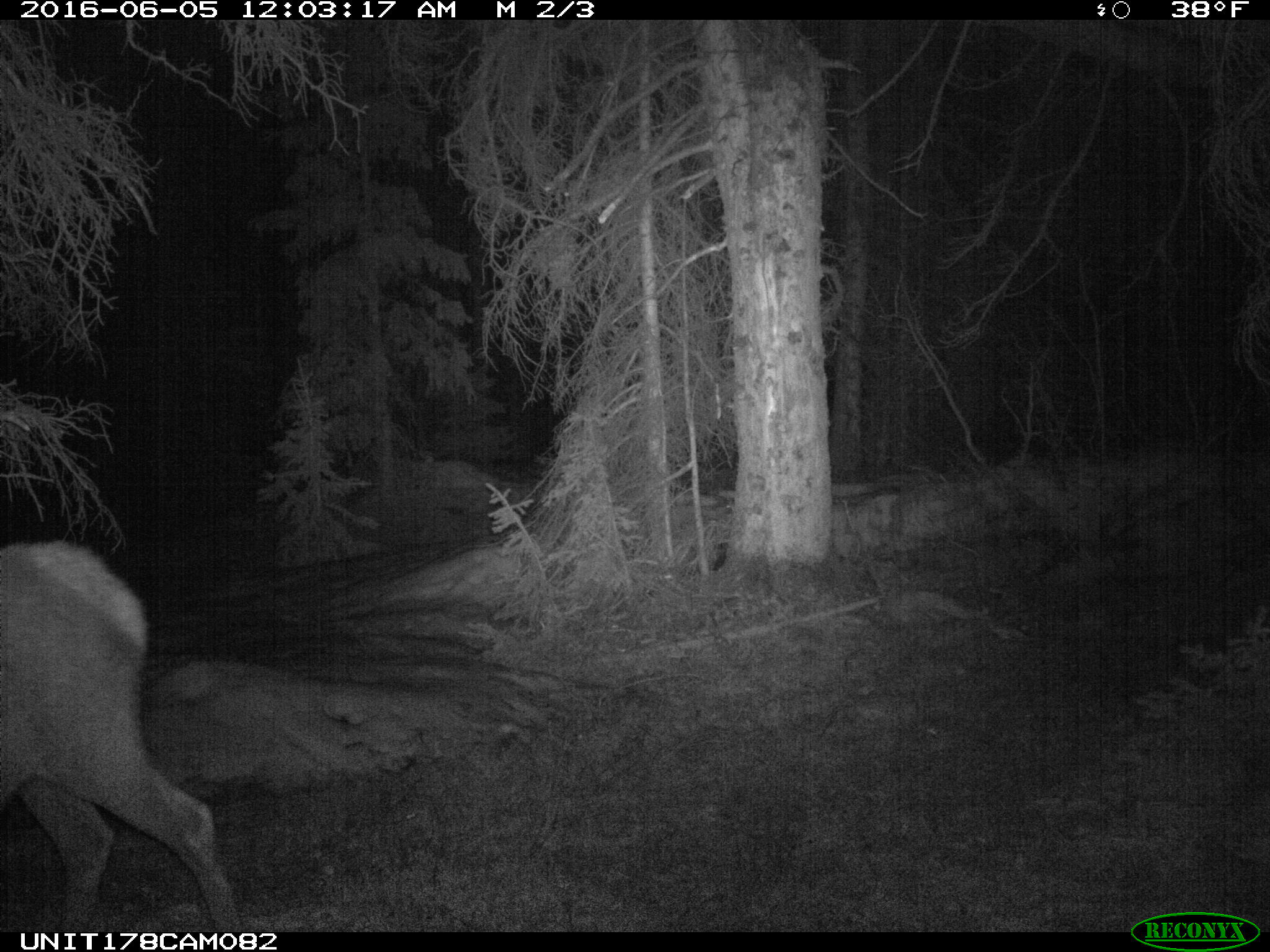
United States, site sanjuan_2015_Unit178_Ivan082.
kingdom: Animalia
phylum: Chordata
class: Mammalia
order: Artiodactyla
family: Cervidae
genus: Cervus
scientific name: Cervus elaphus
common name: red deer